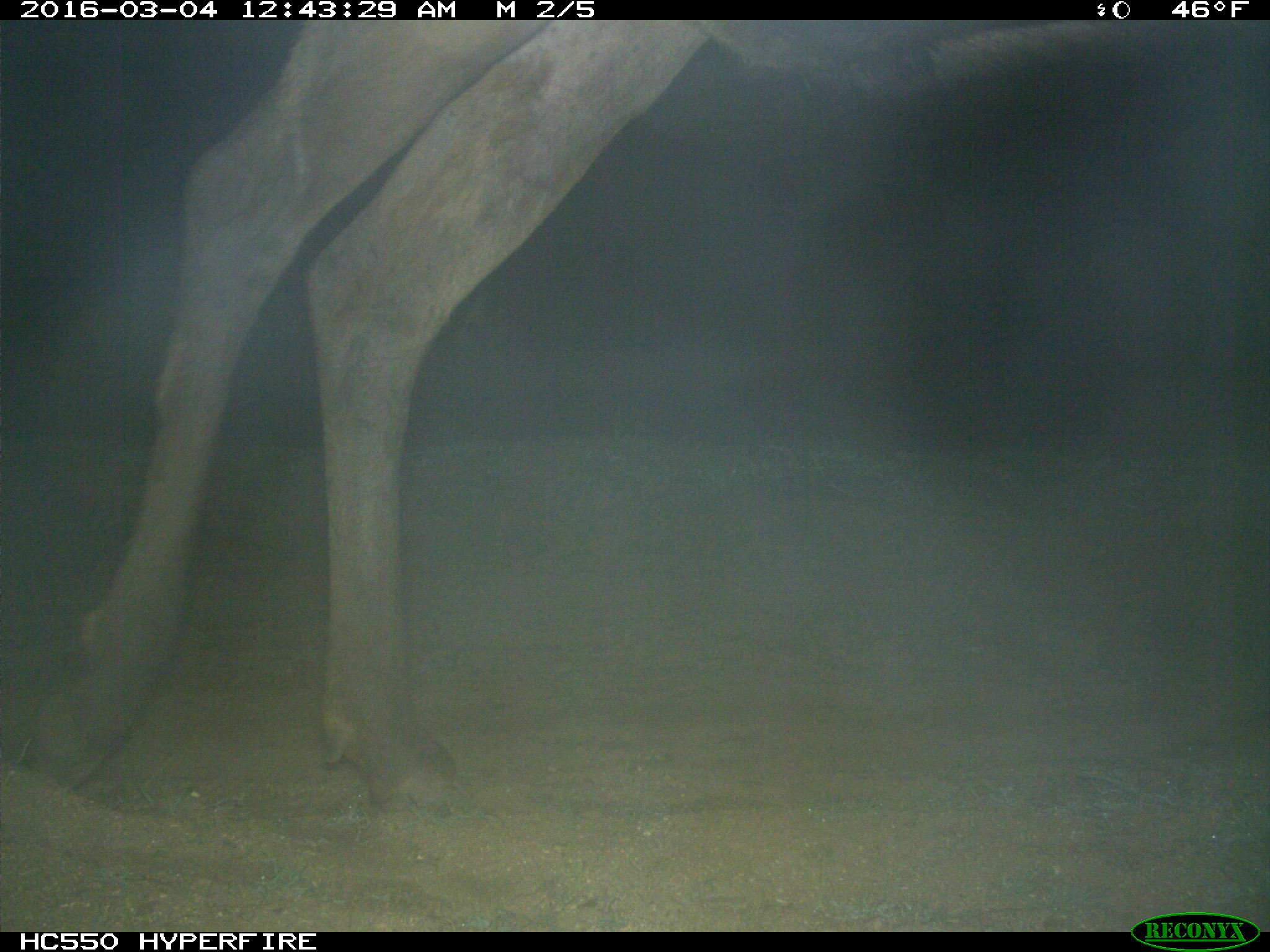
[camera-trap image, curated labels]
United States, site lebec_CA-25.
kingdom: Animalia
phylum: Chordata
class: Mammalia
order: Artiodactyla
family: Cervidae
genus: Cervus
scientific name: Cervus canadensis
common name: elk